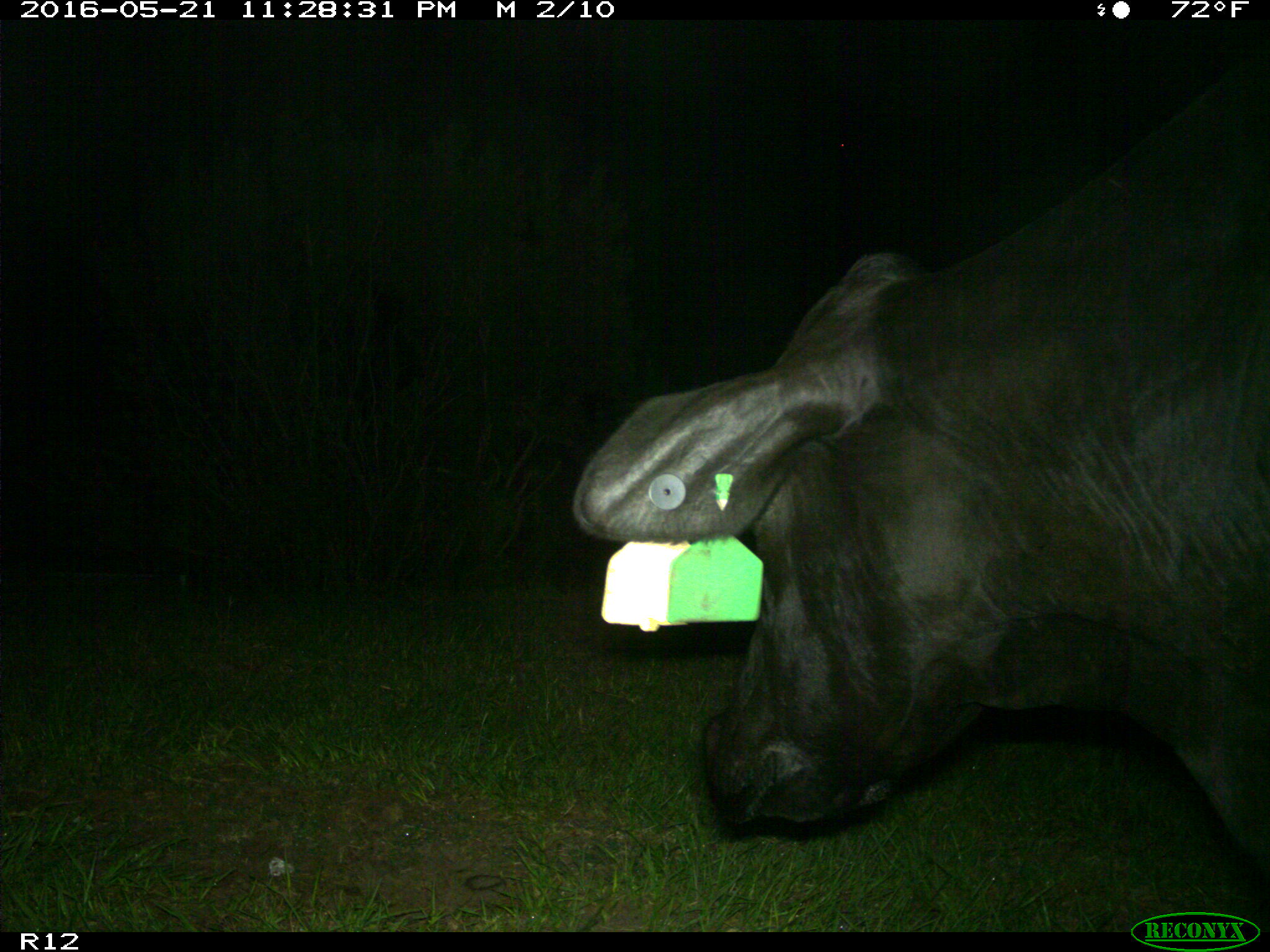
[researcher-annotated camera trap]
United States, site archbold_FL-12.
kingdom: Animalia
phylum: Chordata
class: Mammalia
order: Artiodactyla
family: Bovidae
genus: Bos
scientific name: Bos taurus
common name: domestic cow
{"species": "Bos taurus (domestic cow)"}